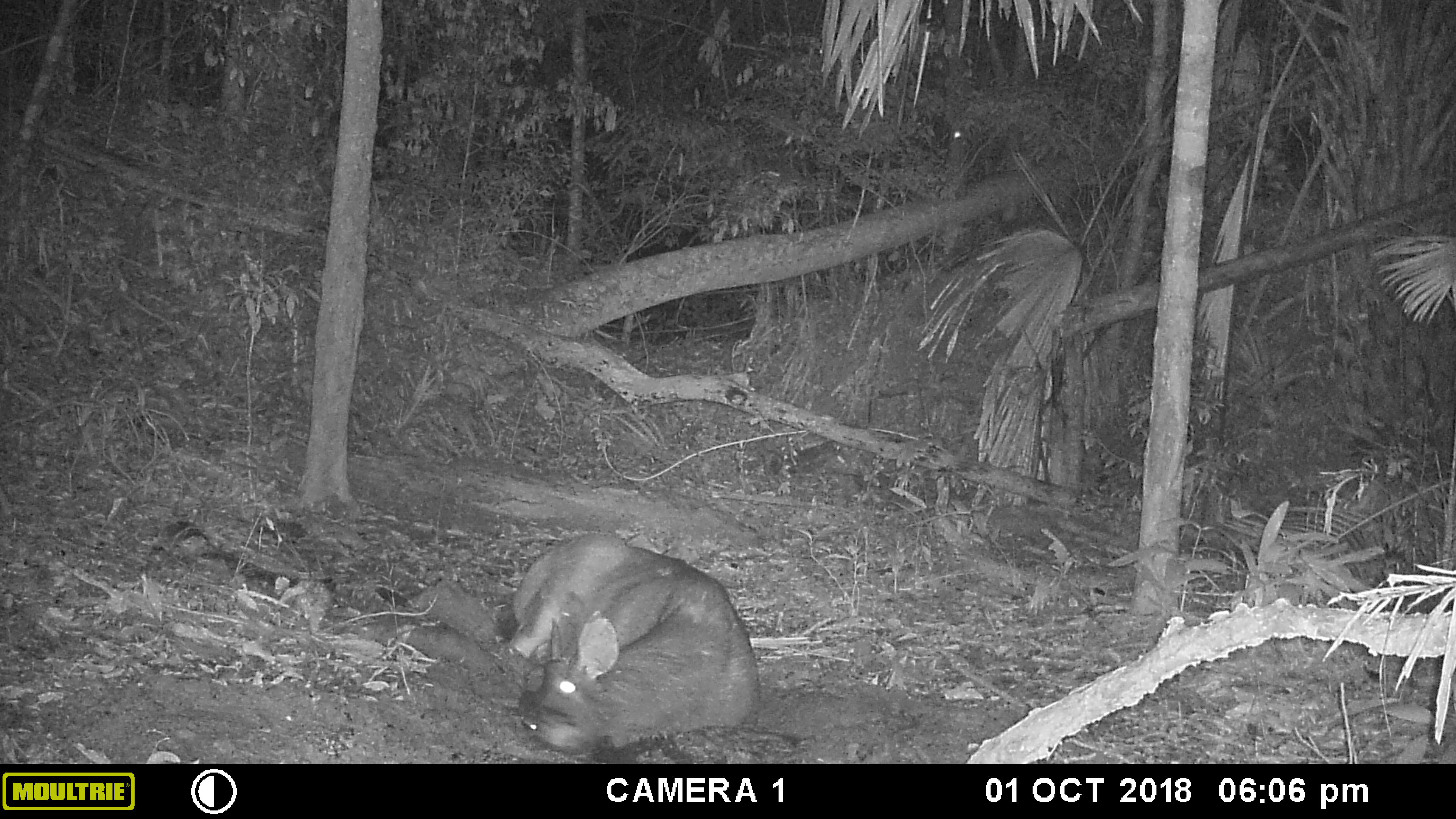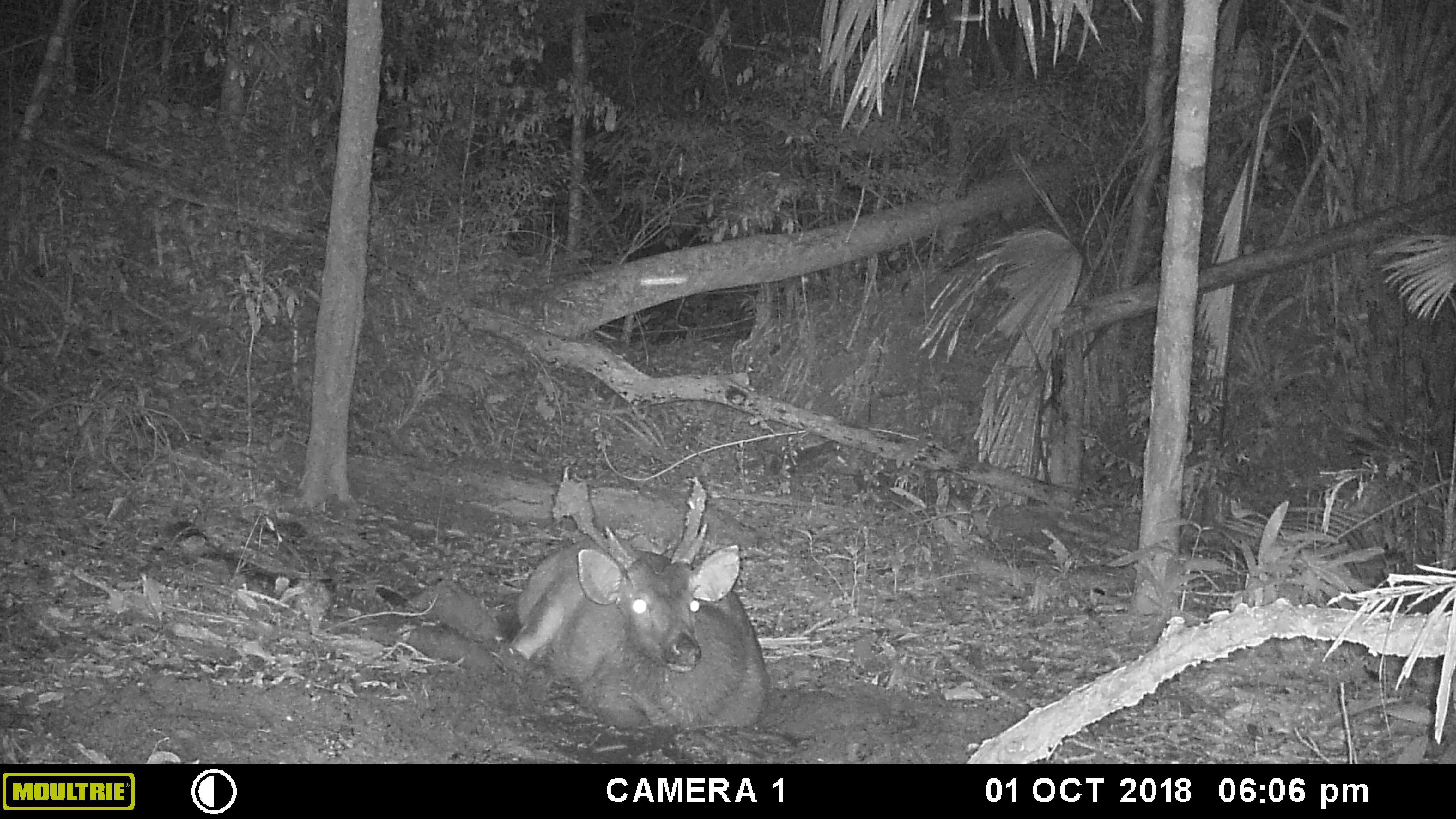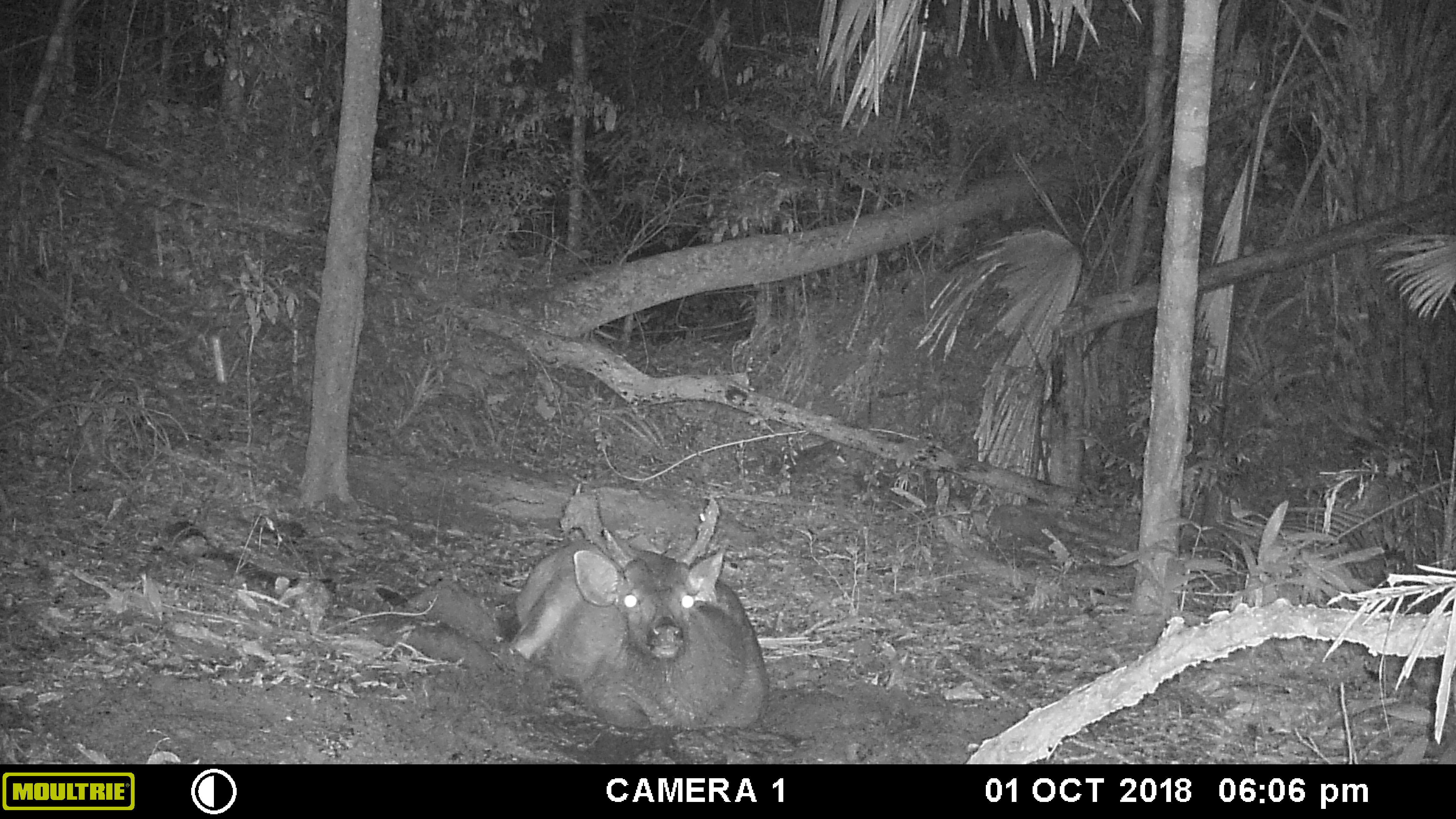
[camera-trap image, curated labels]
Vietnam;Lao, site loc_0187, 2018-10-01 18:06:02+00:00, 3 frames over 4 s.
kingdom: Animalia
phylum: Chordata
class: Mammalia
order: Artiodactyla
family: Cervidae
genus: Rusa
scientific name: Rusa unicolor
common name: sambar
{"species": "sambar (Rusa unicolor)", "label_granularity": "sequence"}